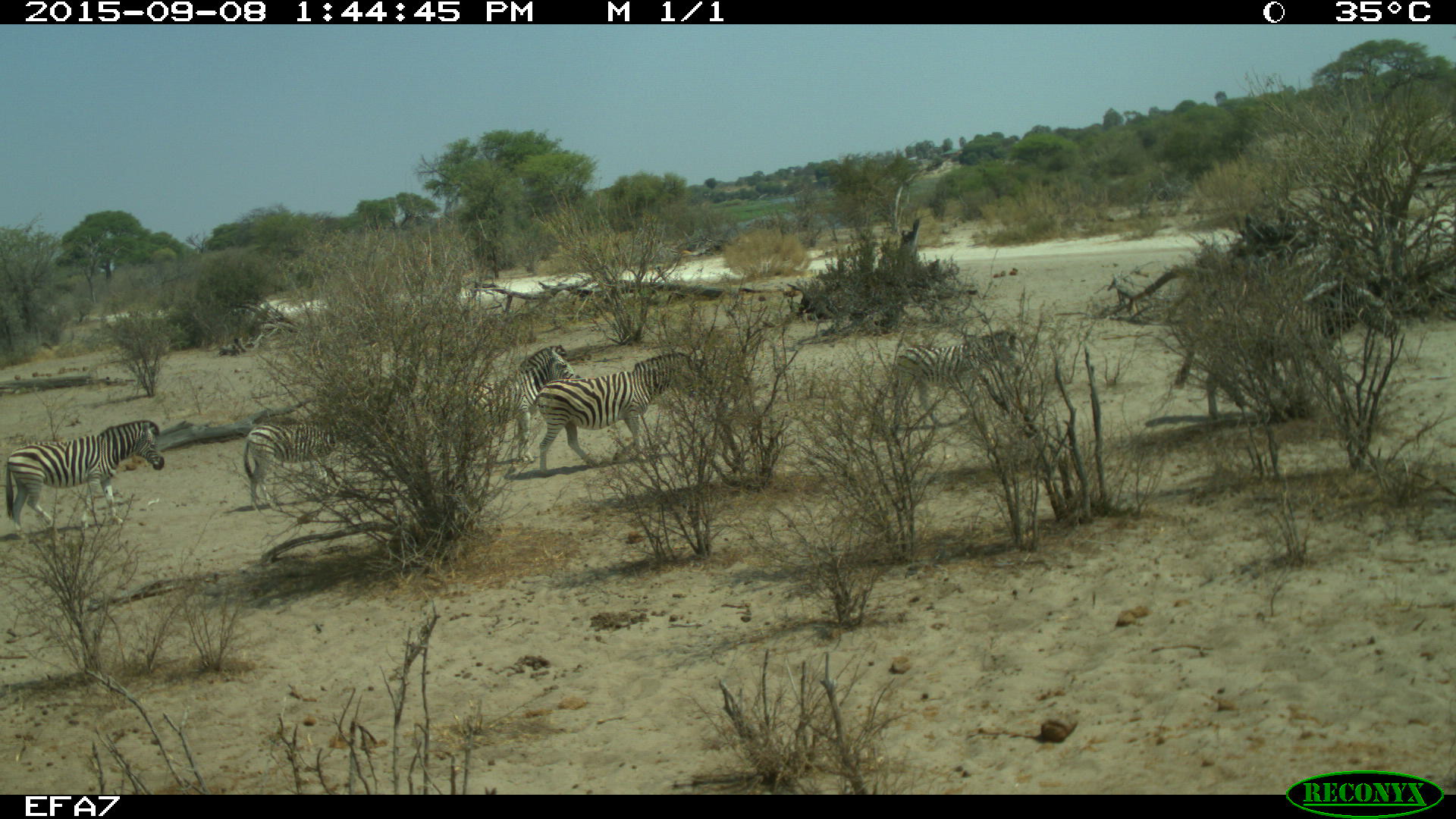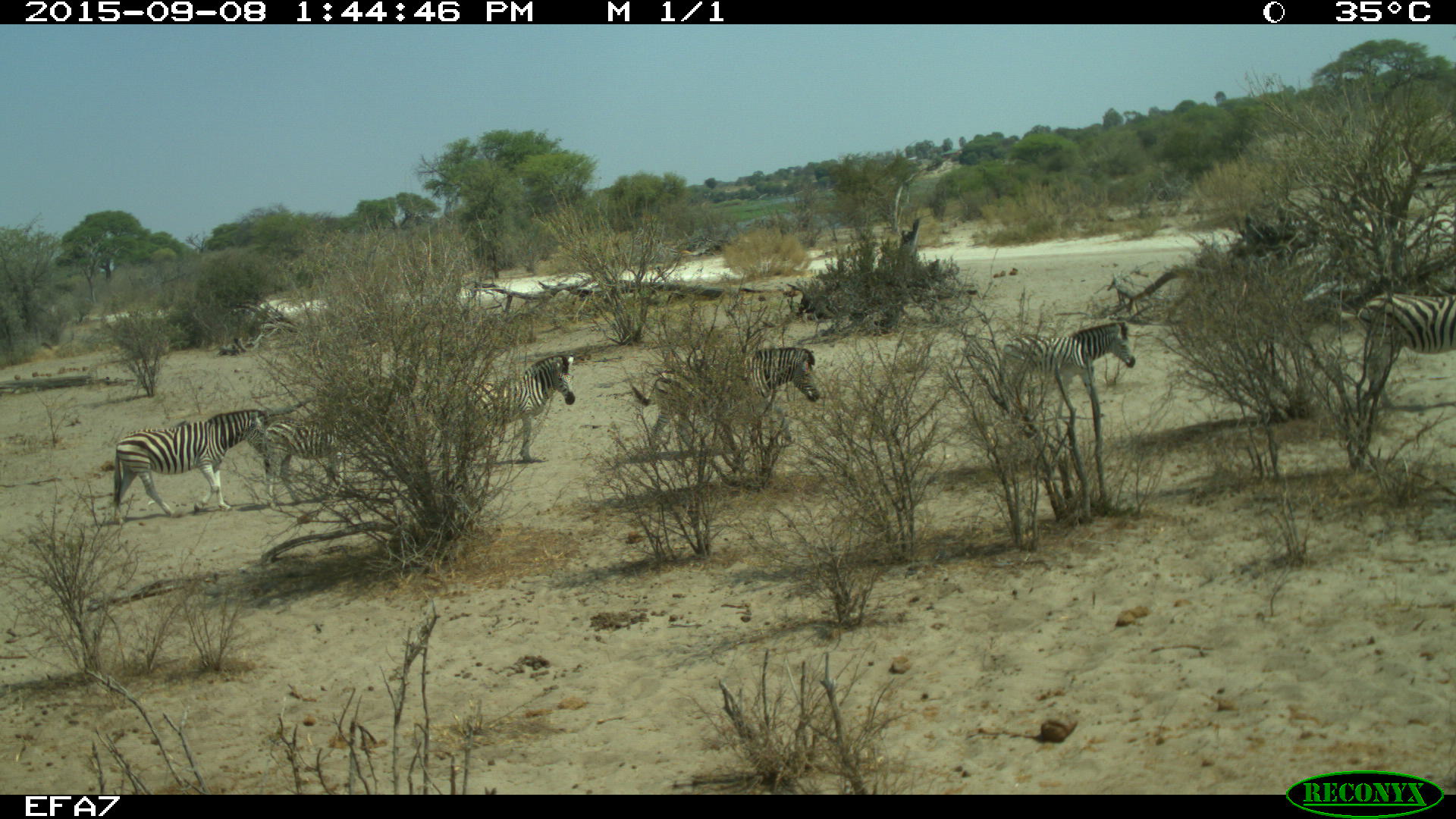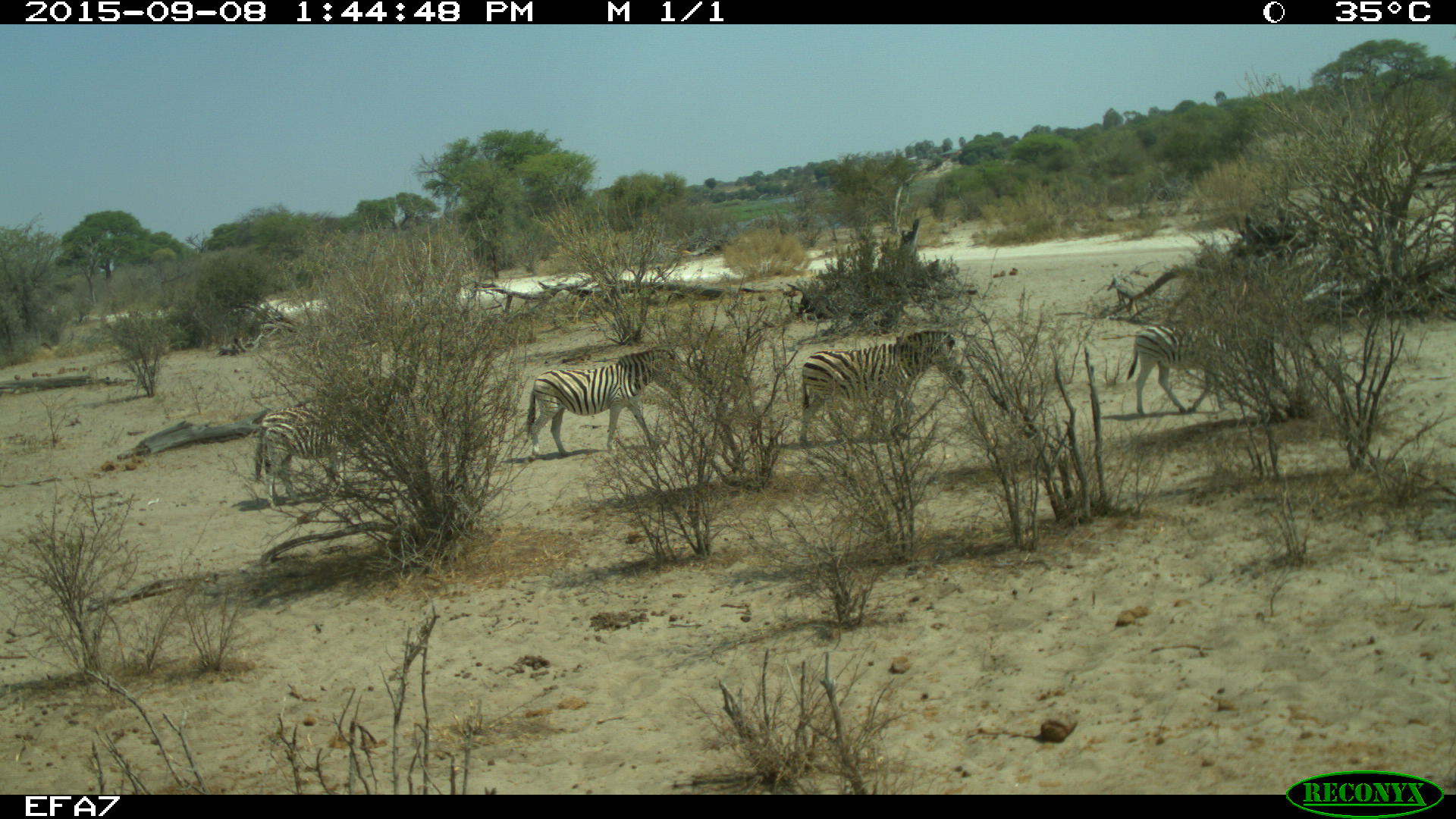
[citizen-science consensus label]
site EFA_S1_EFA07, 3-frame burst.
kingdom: Animalia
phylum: Chordata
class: Mammalia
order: Perissodactyla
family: Equidae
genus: Equus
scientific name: Equus quagga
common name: plains zebra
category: zebraplains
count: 6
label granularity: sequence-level